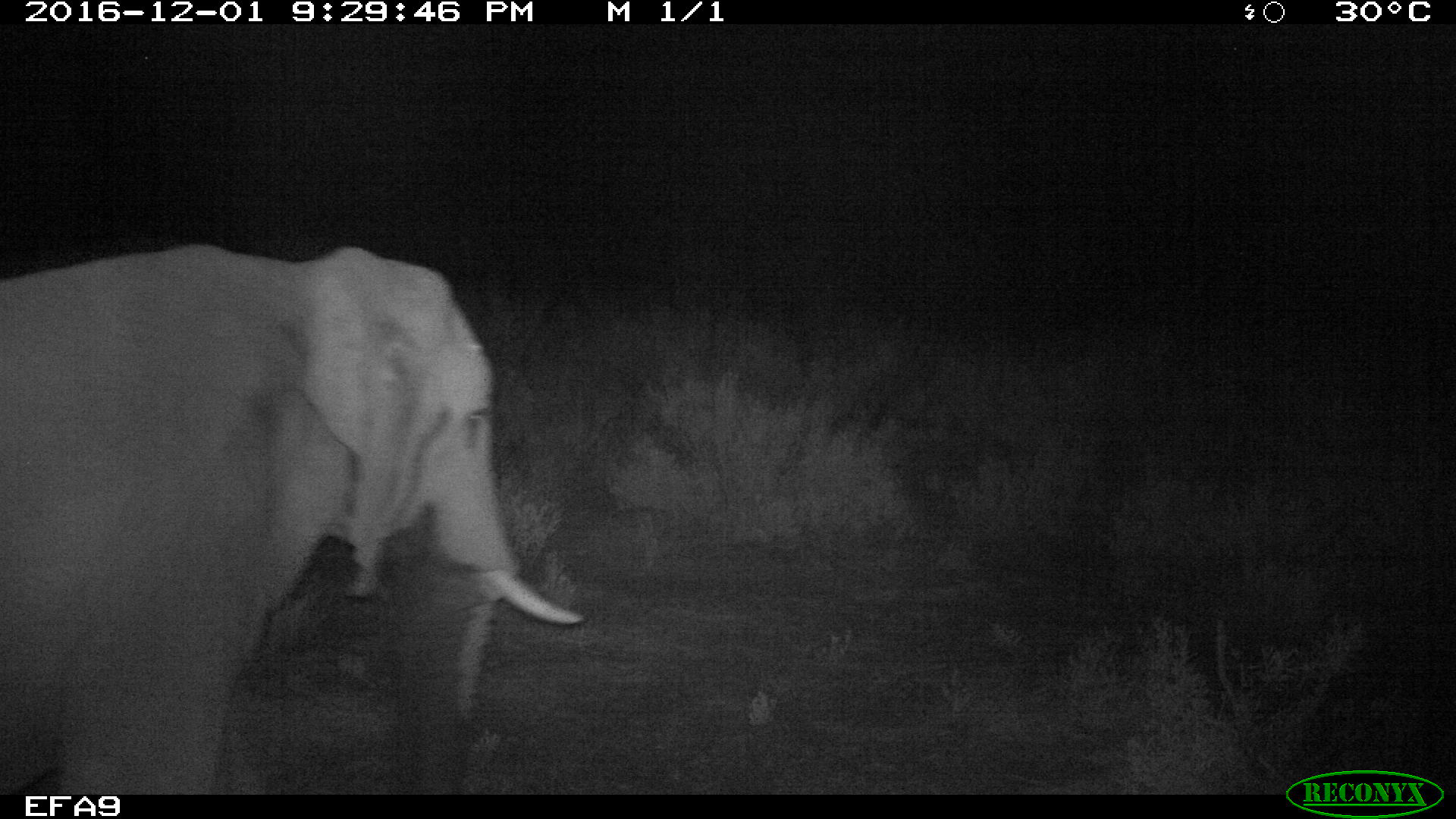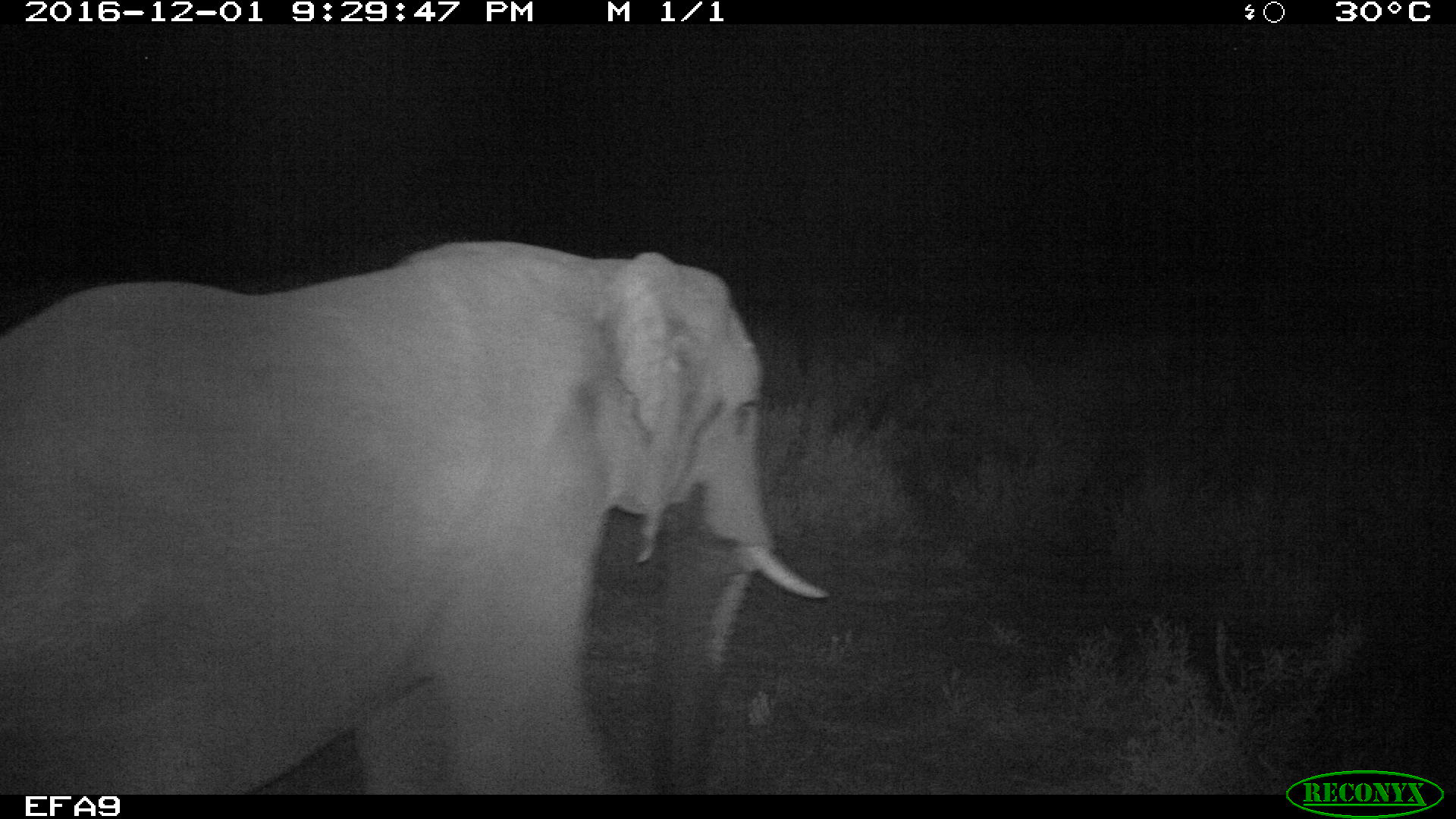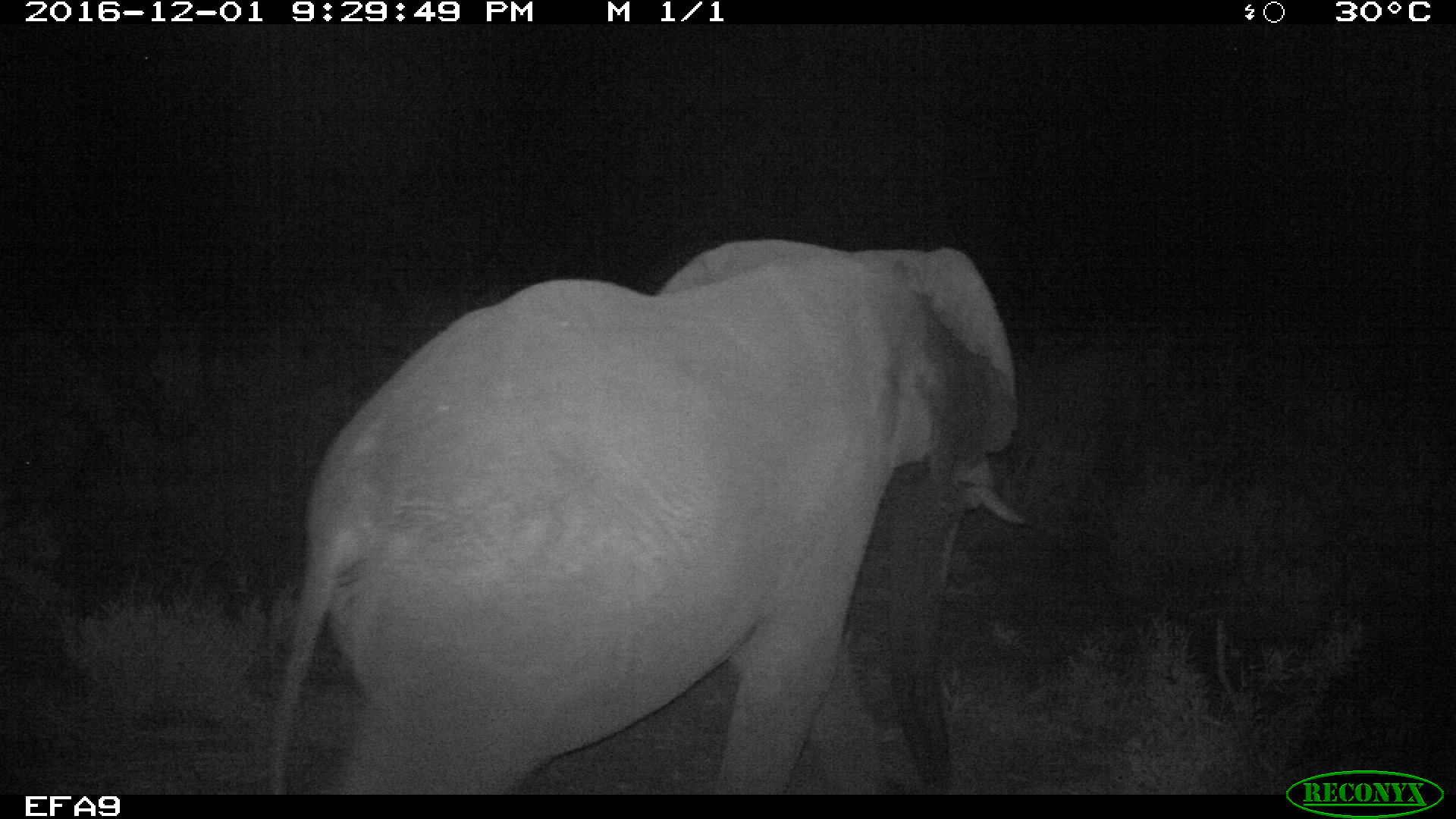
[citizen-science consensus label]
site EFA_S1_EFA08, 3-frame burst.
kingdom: Animalia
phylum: Chordata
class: Mammalia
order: Proboscidea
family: Elephantidae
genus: Loxodonta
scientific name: Loxodonta africana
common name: african bush elephant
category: elephant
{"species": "elephant (african bush elephant) (Loxodonta africana)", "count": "1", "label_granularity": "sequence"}